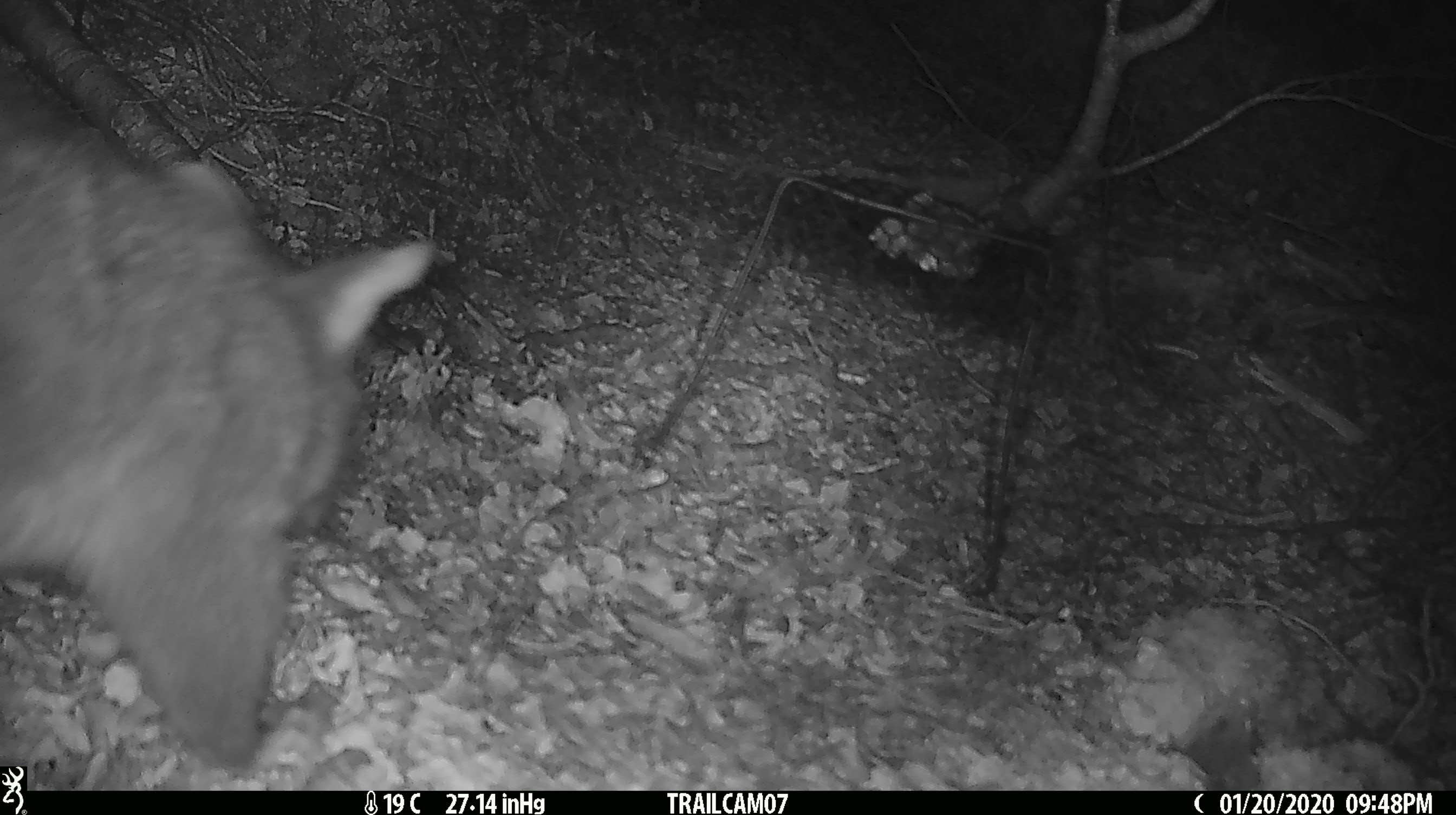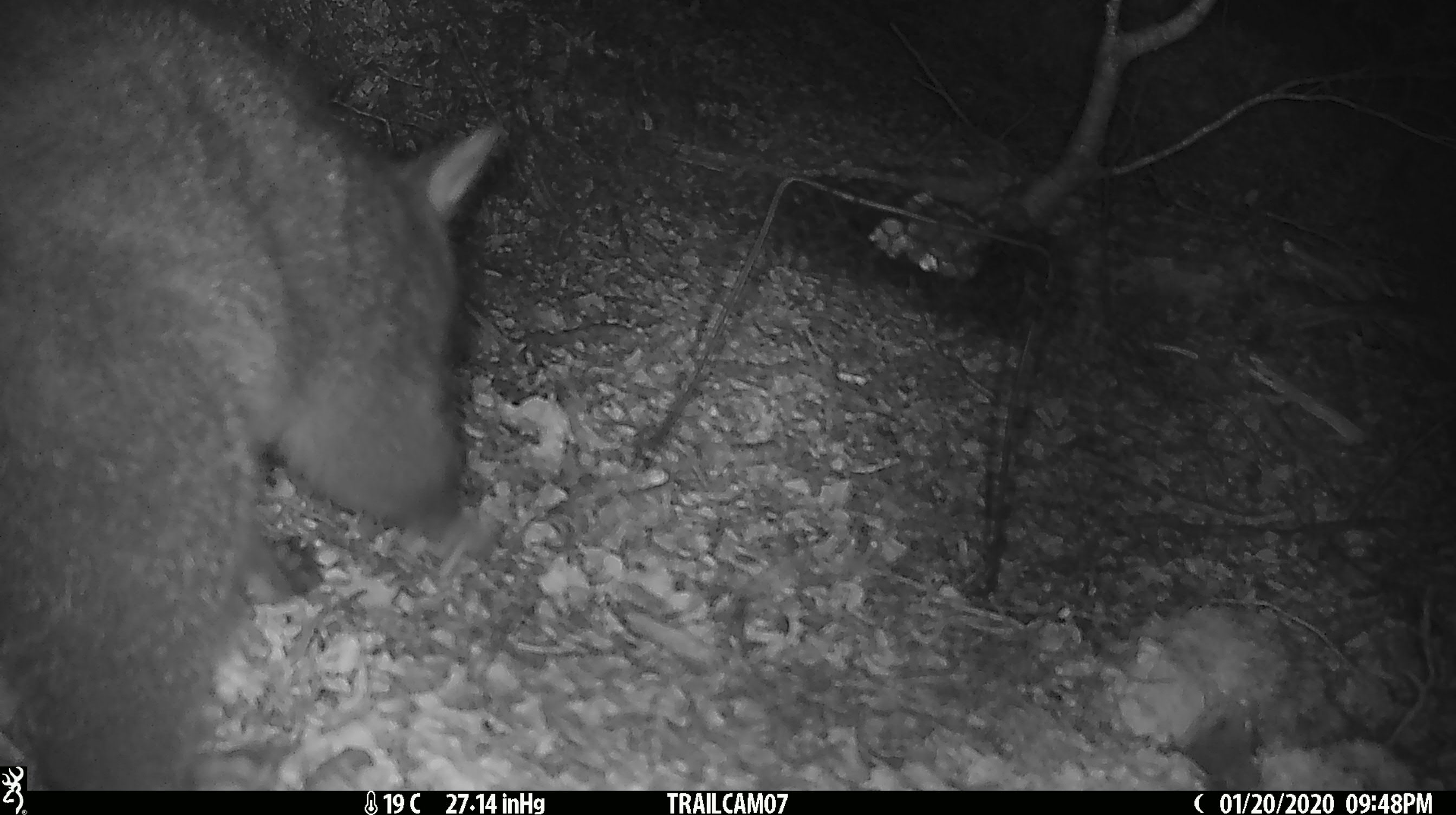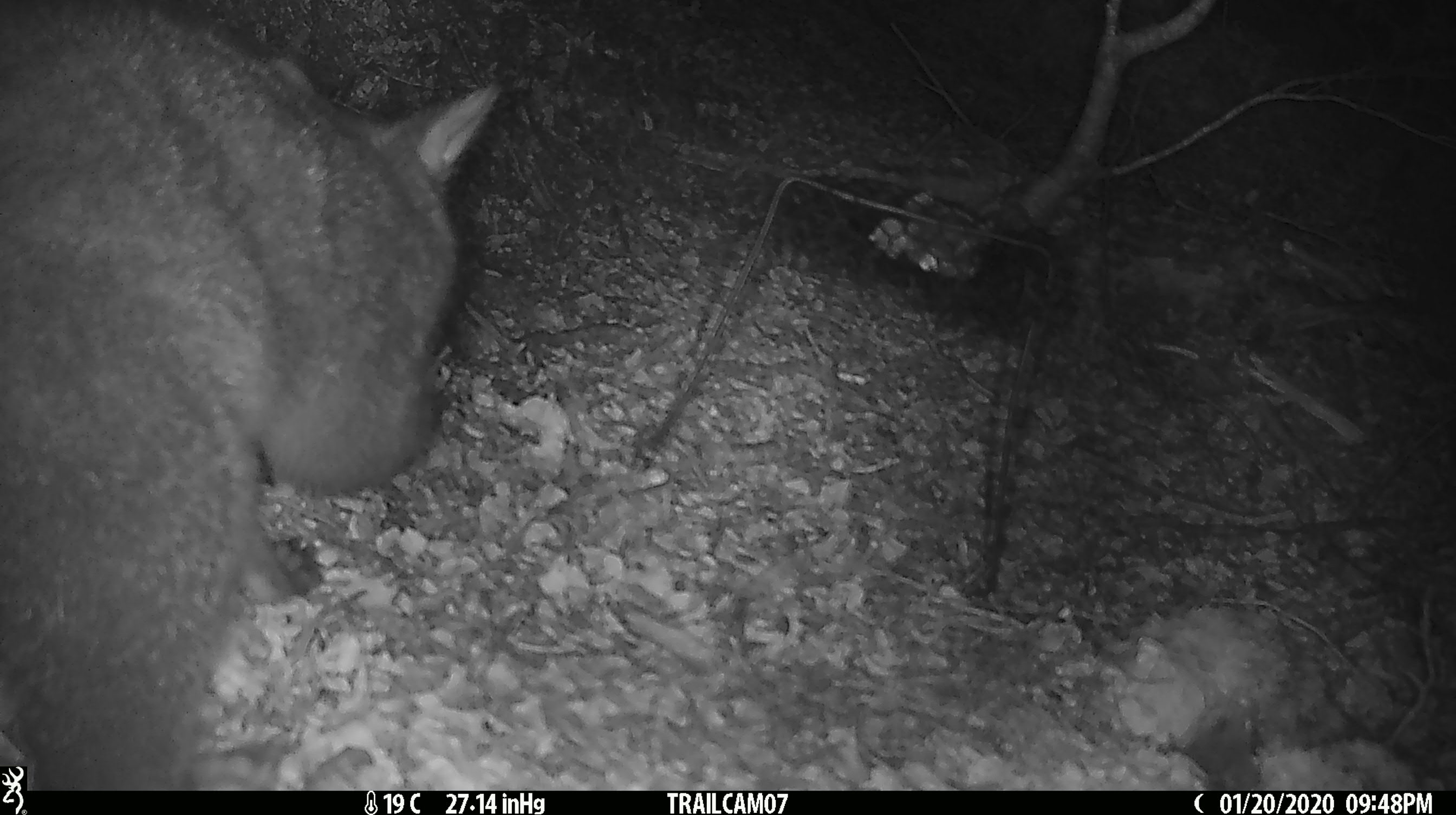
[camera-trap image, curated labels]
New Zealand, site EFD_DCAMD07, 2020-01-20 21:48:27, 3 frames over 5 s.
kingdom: Animalia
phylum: Chordata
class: Mammalia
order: Diprotodontia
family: Phalangeridae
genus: Trichosurus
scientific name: Trichosurus vulpecula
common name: common brushtail possum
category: possum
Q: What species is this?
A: Possum (common brushtail possum) (Trichosurus vulpecula).